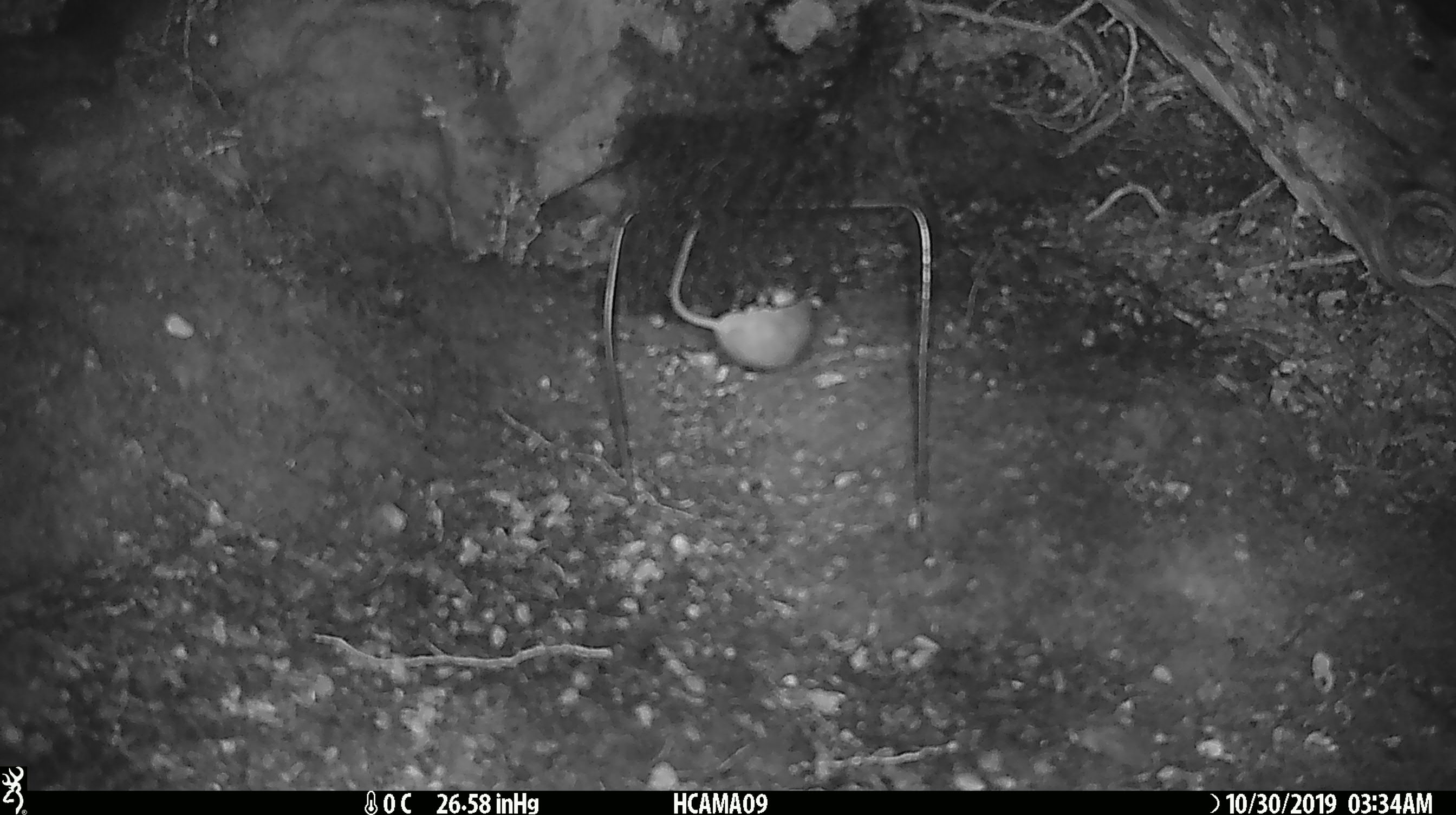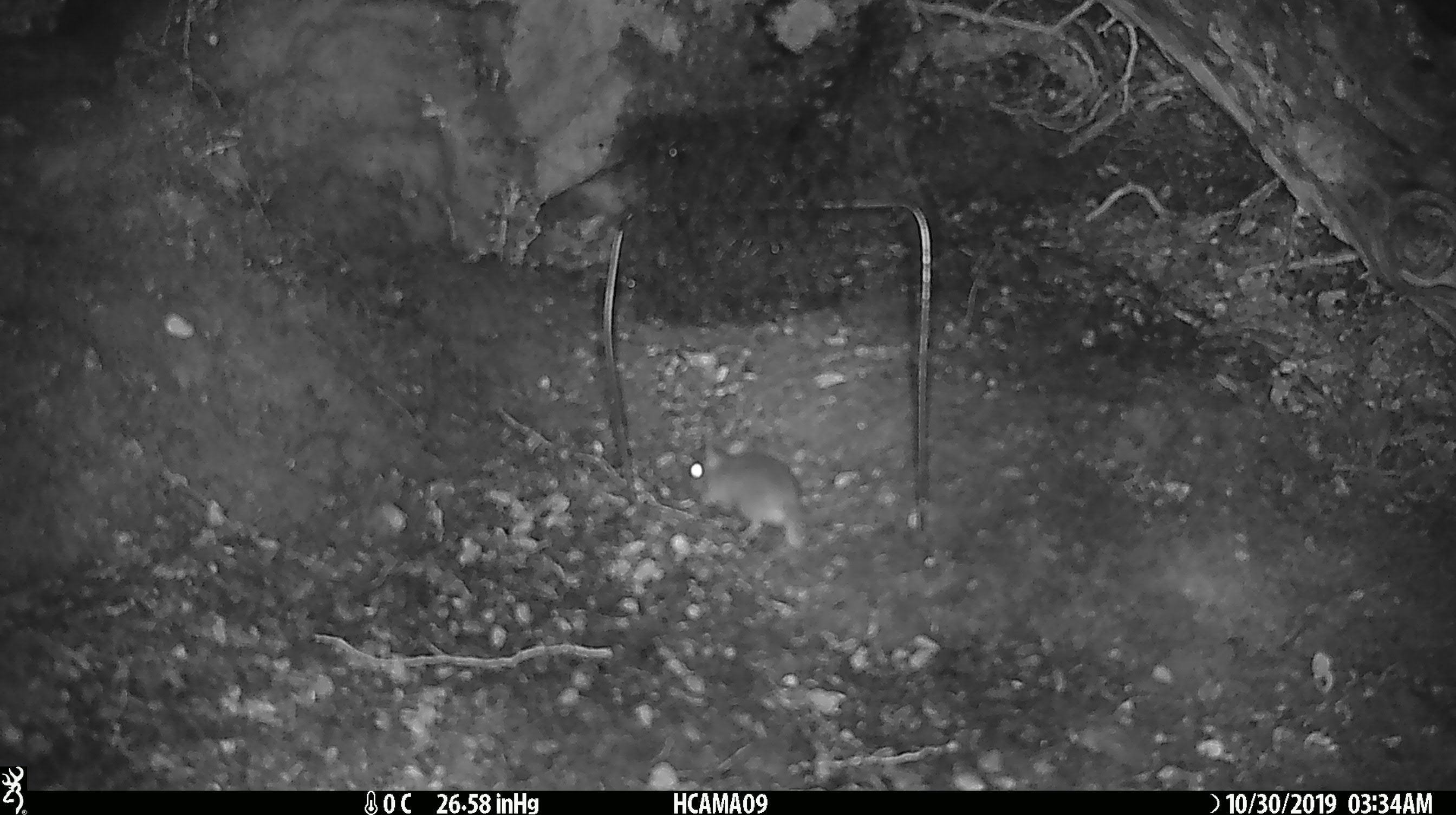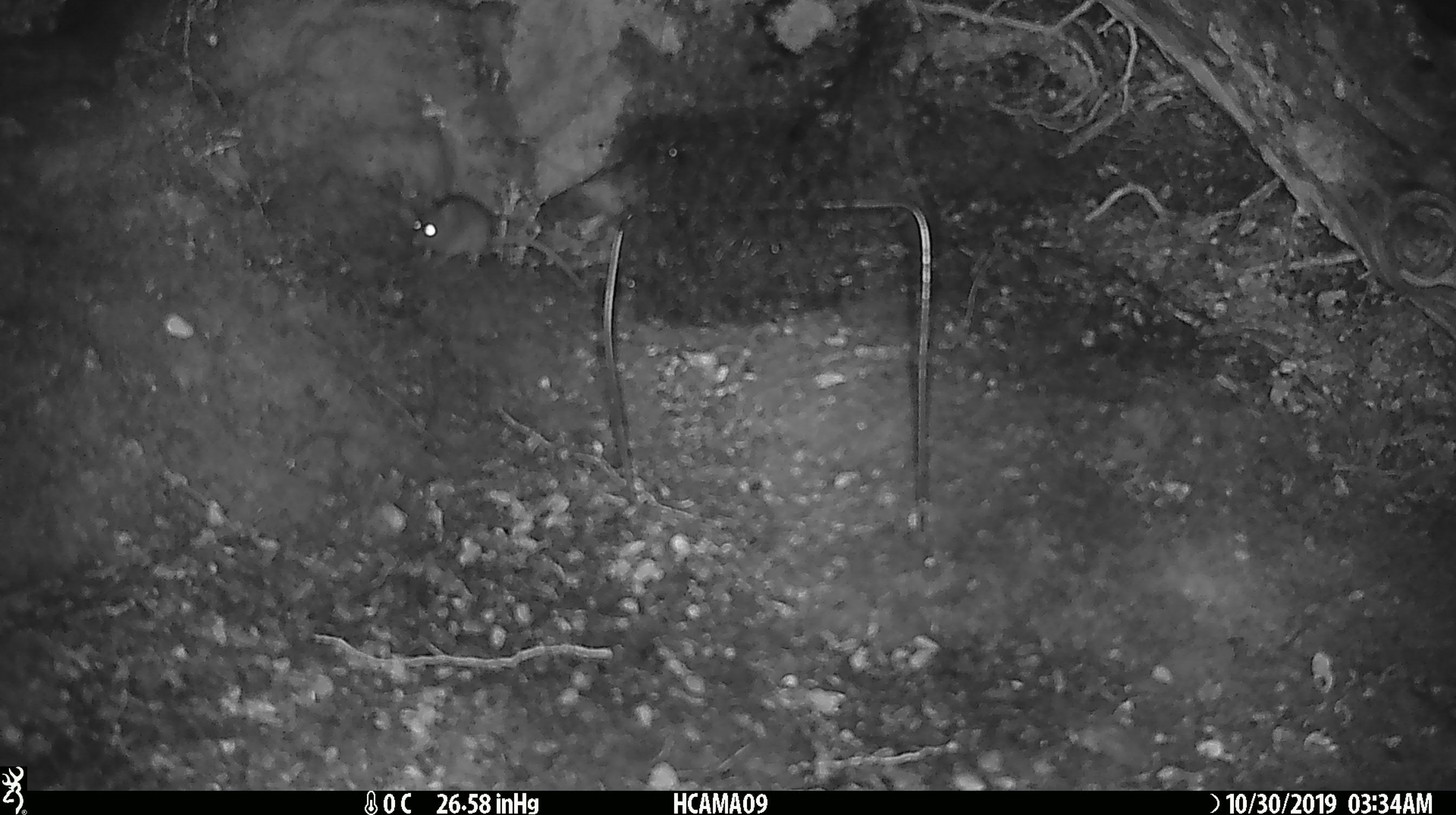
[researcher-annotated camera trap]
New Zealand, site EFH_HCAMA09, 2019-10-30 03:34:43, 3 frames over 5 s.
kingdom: Animalia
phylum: Chordata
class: Mammalia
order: Rodentia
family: Muridae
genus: Mus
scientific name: Mus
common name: mouse